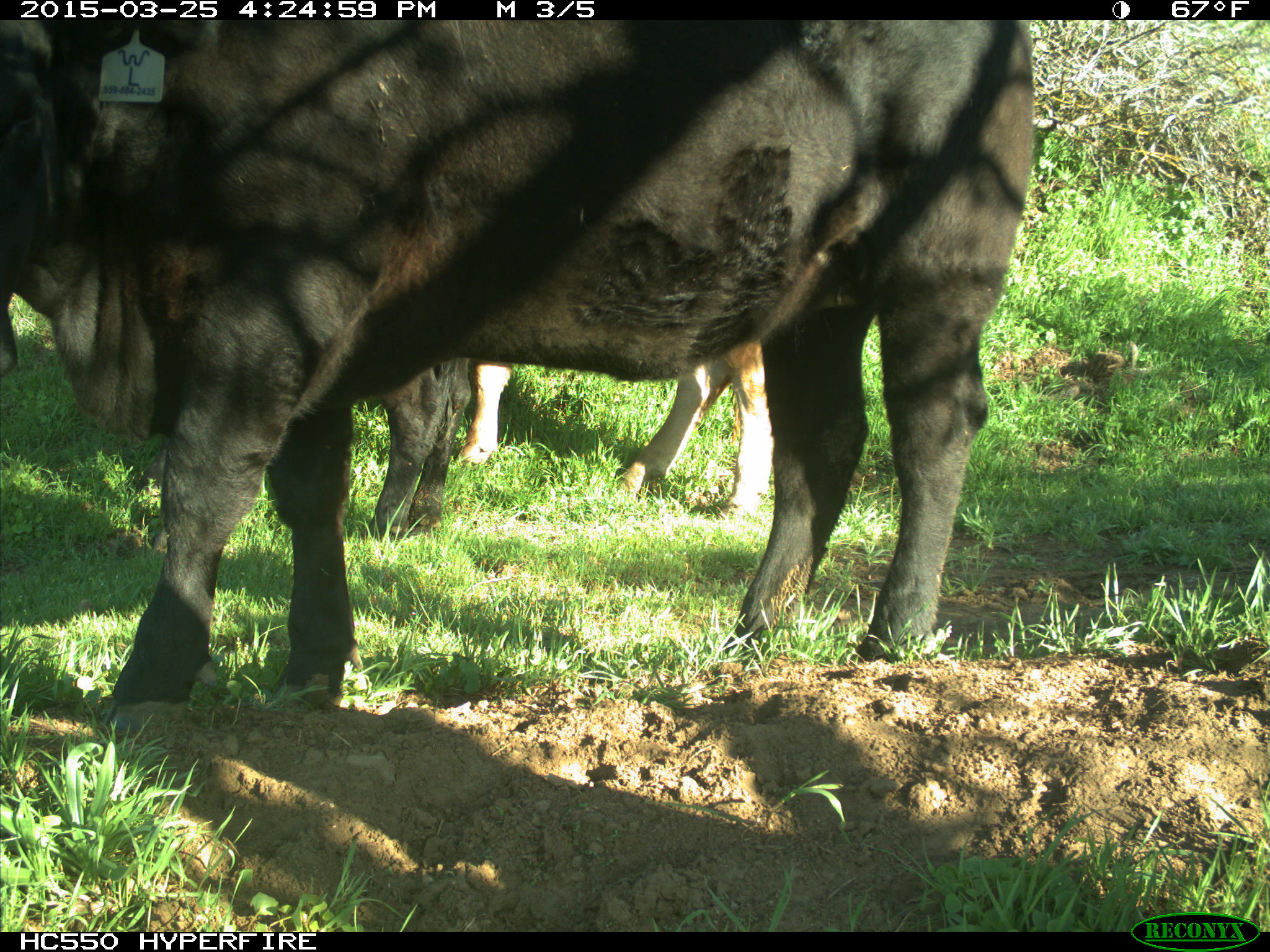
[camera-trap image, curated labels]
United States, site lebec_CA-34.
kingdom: Animalia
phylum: Chordata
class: Mammalia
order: Artiodactyla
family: Bovidae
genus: Bos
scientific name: Bos taurus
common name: domestic cow